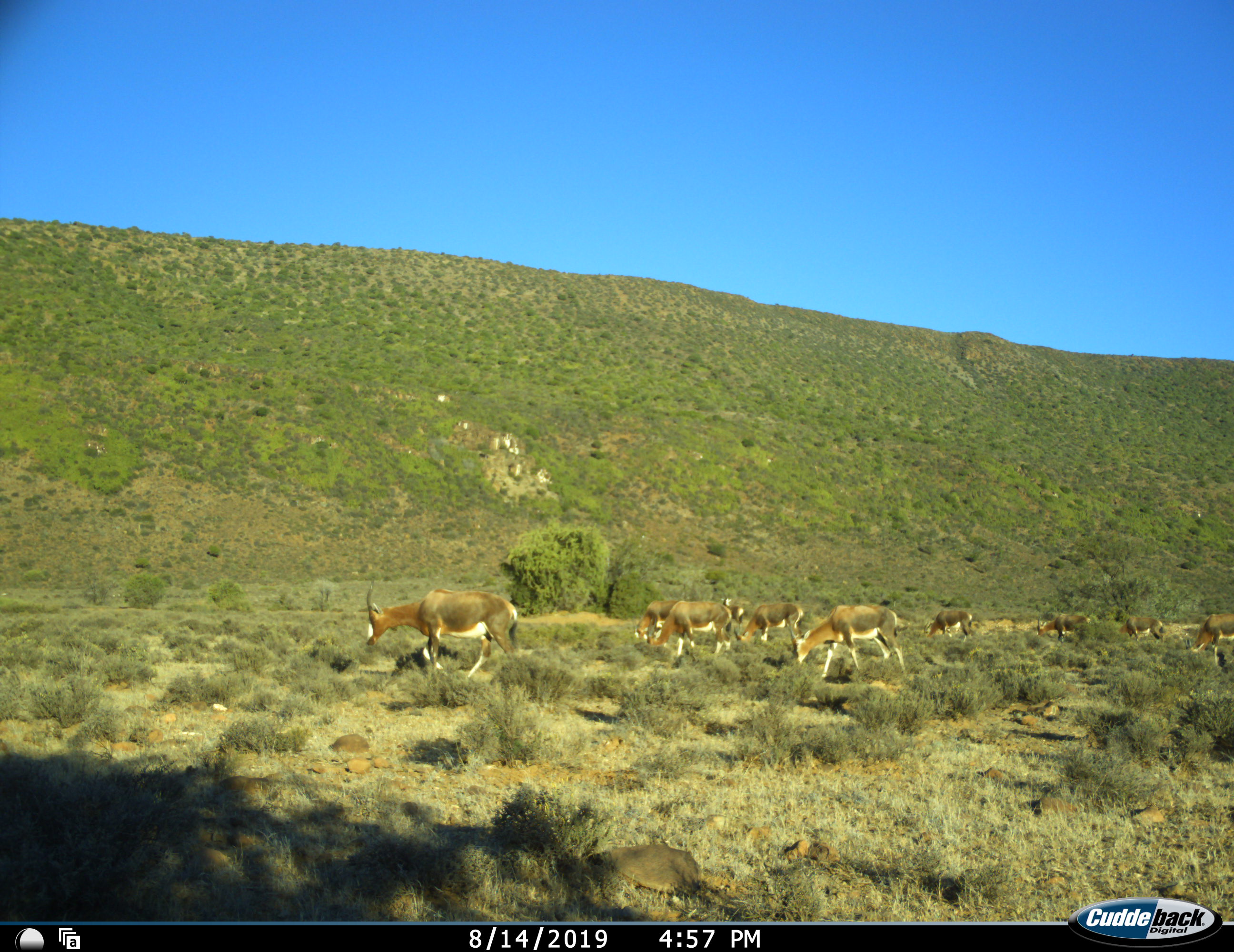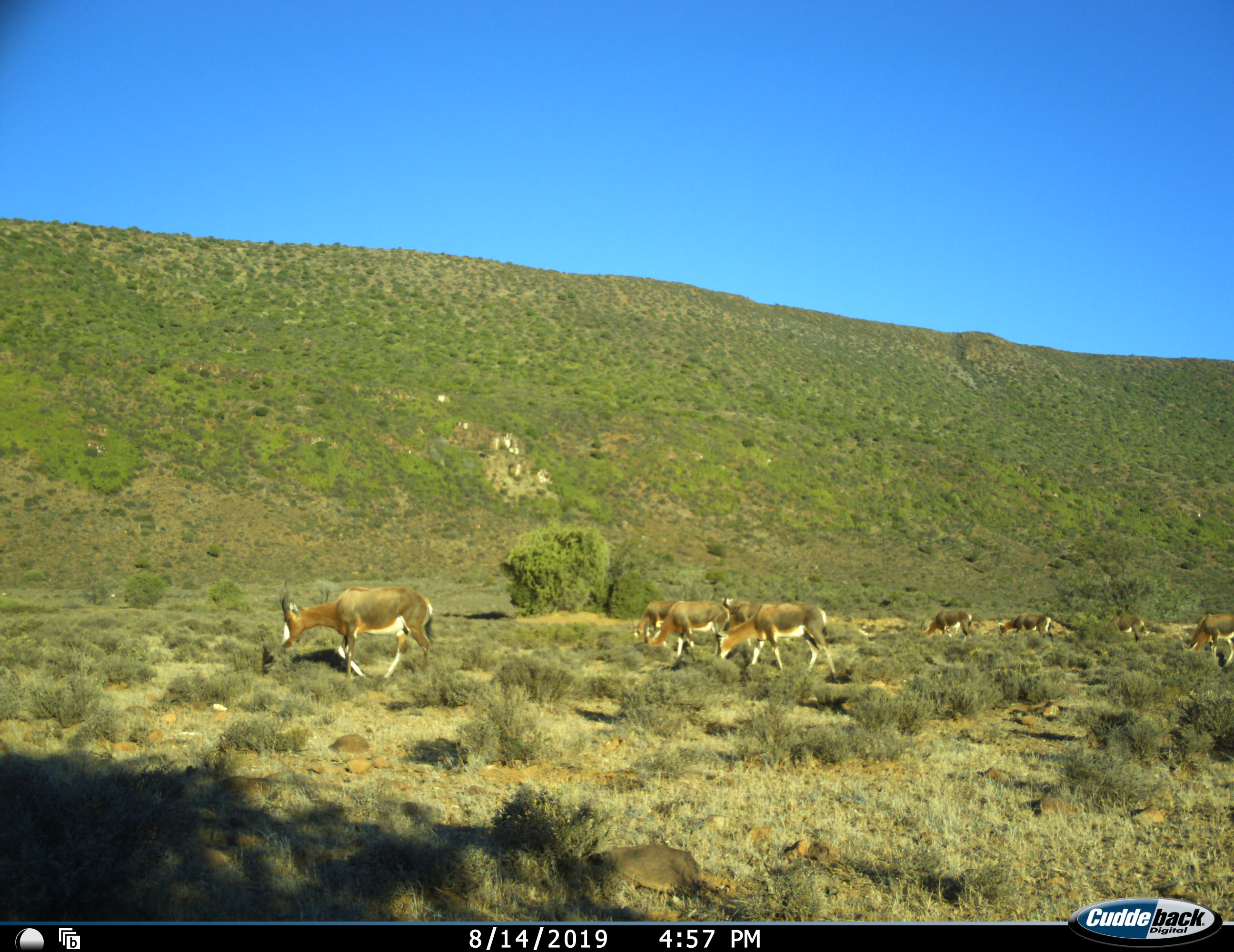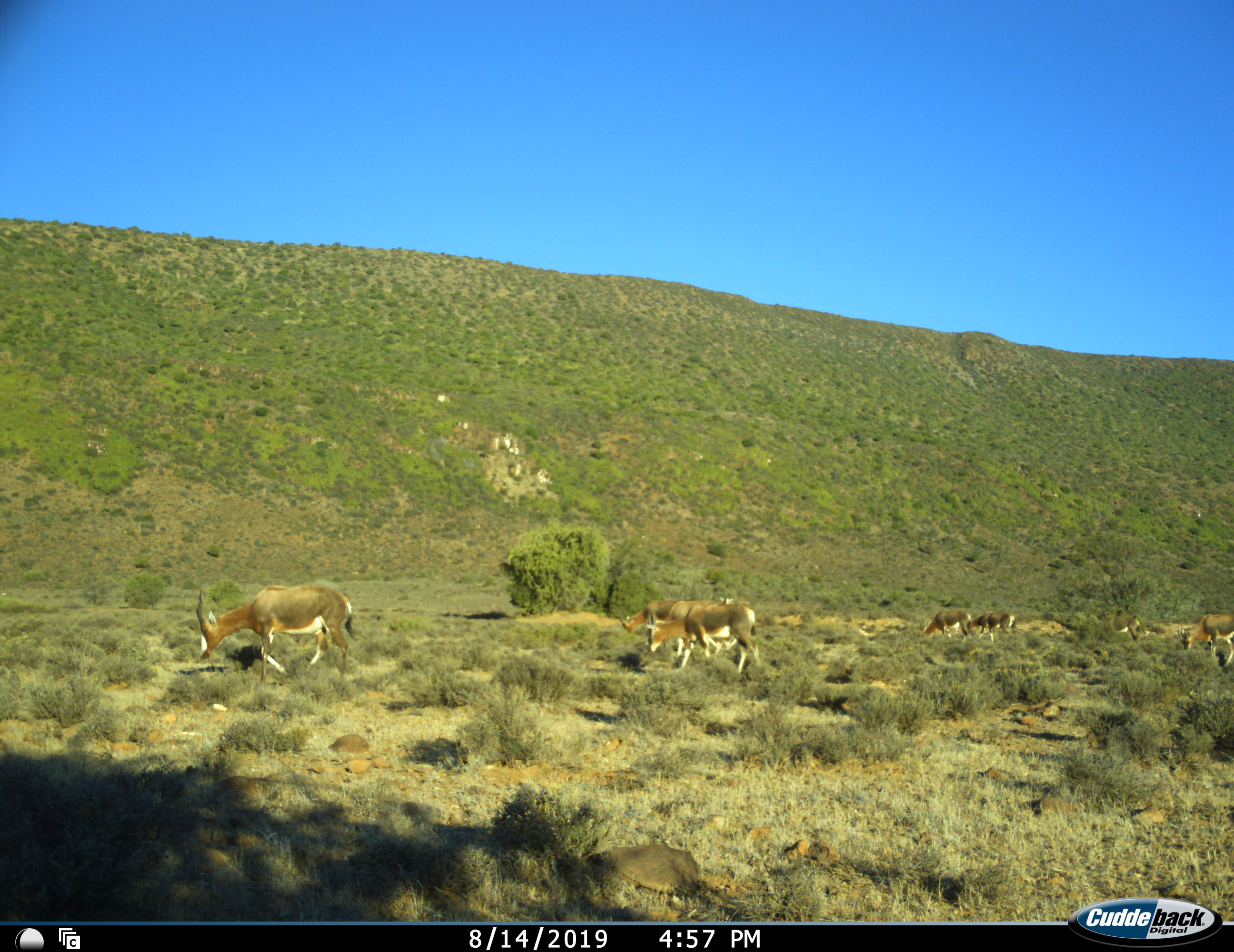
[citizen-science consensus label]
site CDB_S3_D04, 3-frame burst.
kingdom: Animalia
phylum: Chordata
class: Mammalia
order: Artiodactyla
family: Bovidae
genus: Damaliscus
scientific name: Damaliscus pygargus phillipsi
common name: blesbok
Blesbok (Damaliscus pygargus phillipsi), count 10. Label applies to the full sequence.